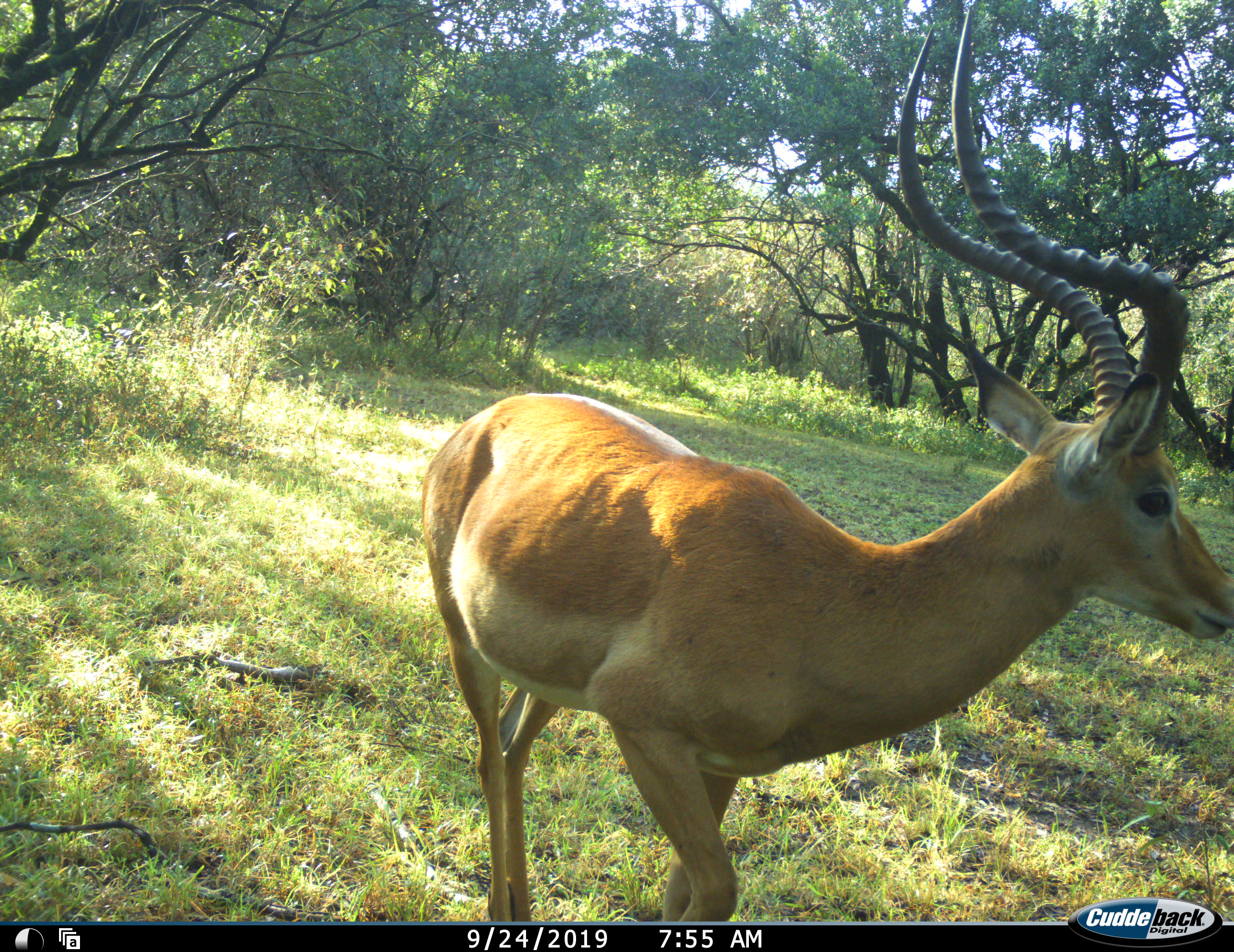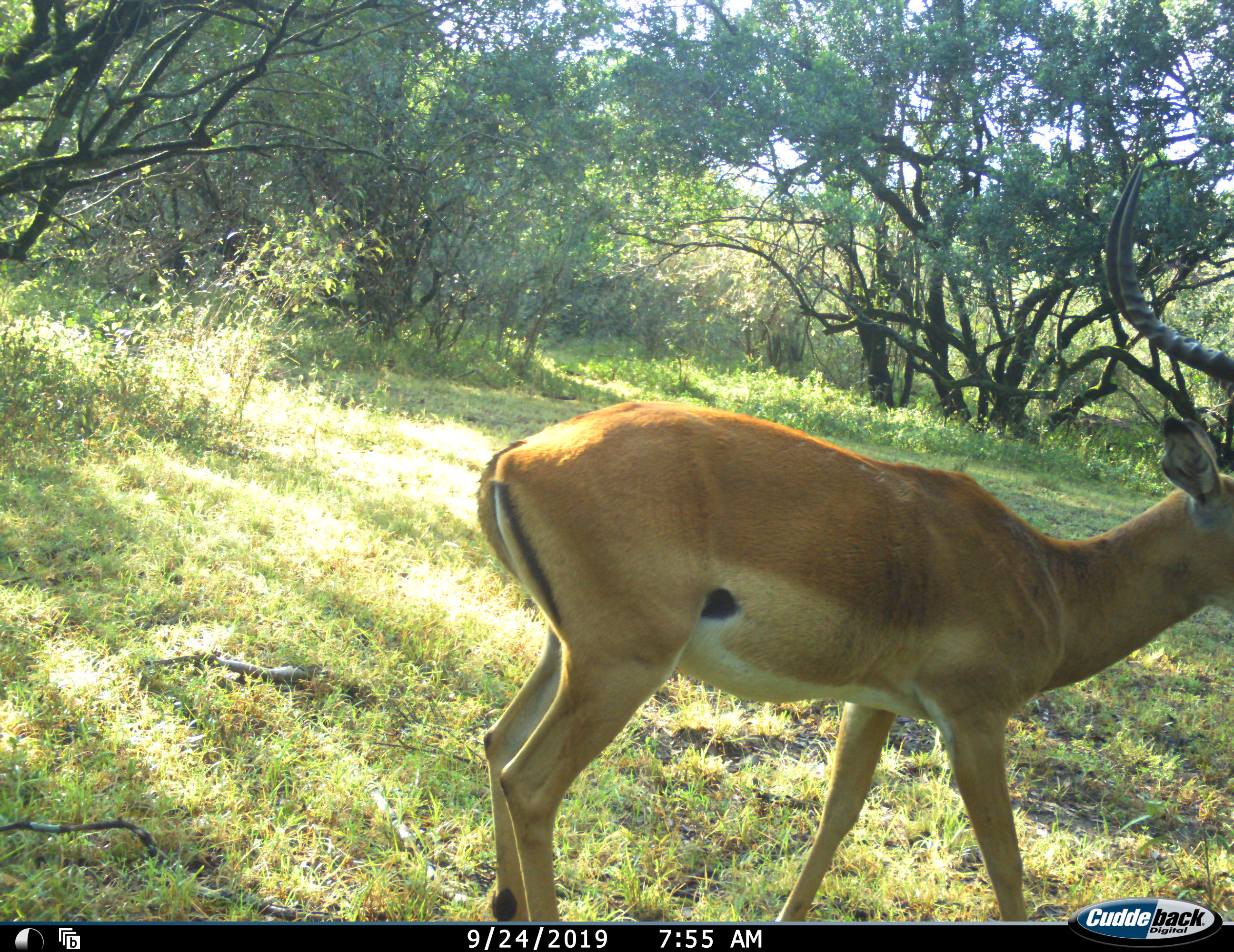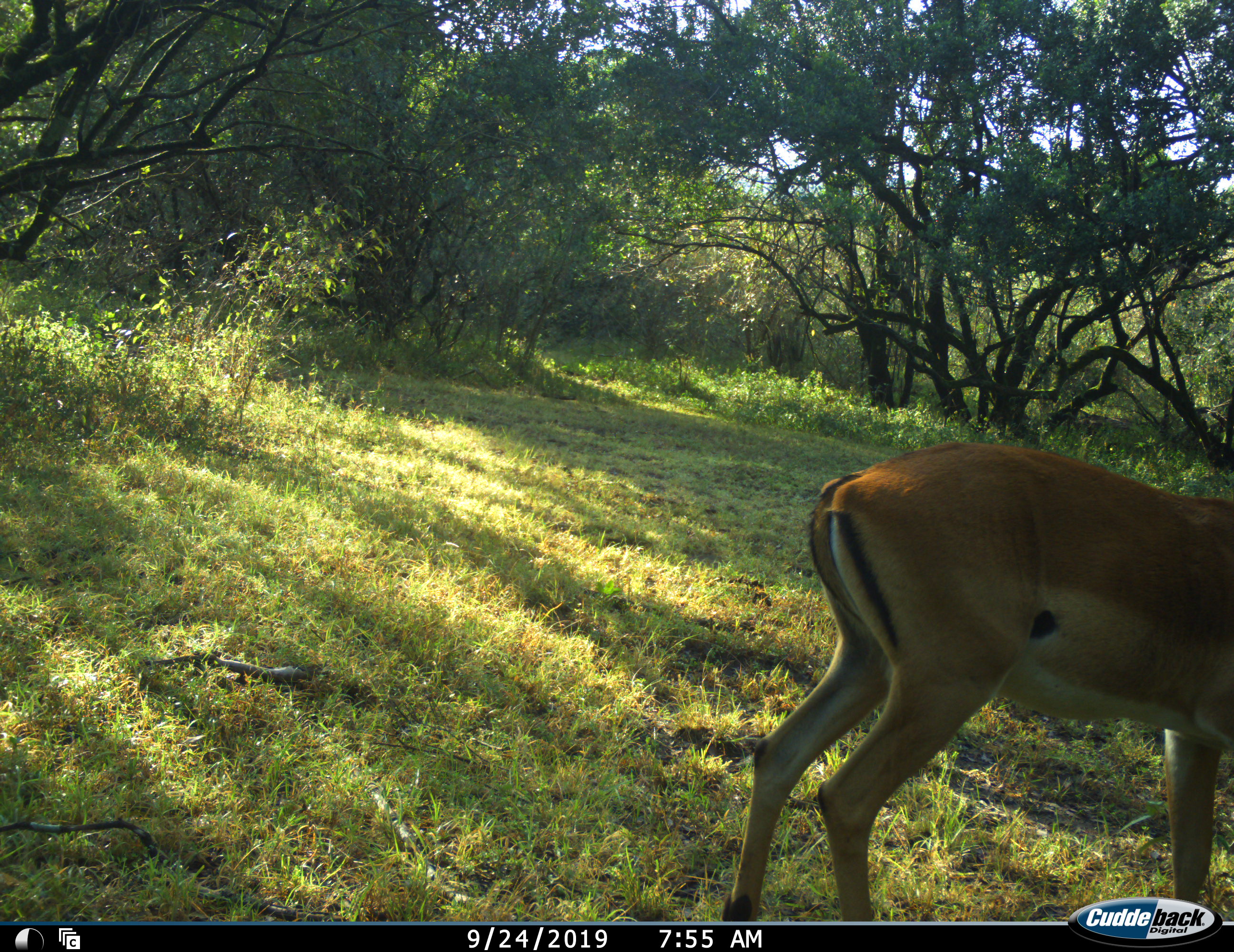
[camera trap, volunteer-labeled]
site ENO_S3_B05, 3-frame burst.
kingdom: Animalia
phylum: Chordata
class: Mammalia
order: Artiodactyla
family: Bovidae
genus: Aepyceros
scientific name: Aepyceros melampus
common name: impala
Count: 1.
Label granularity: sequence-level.